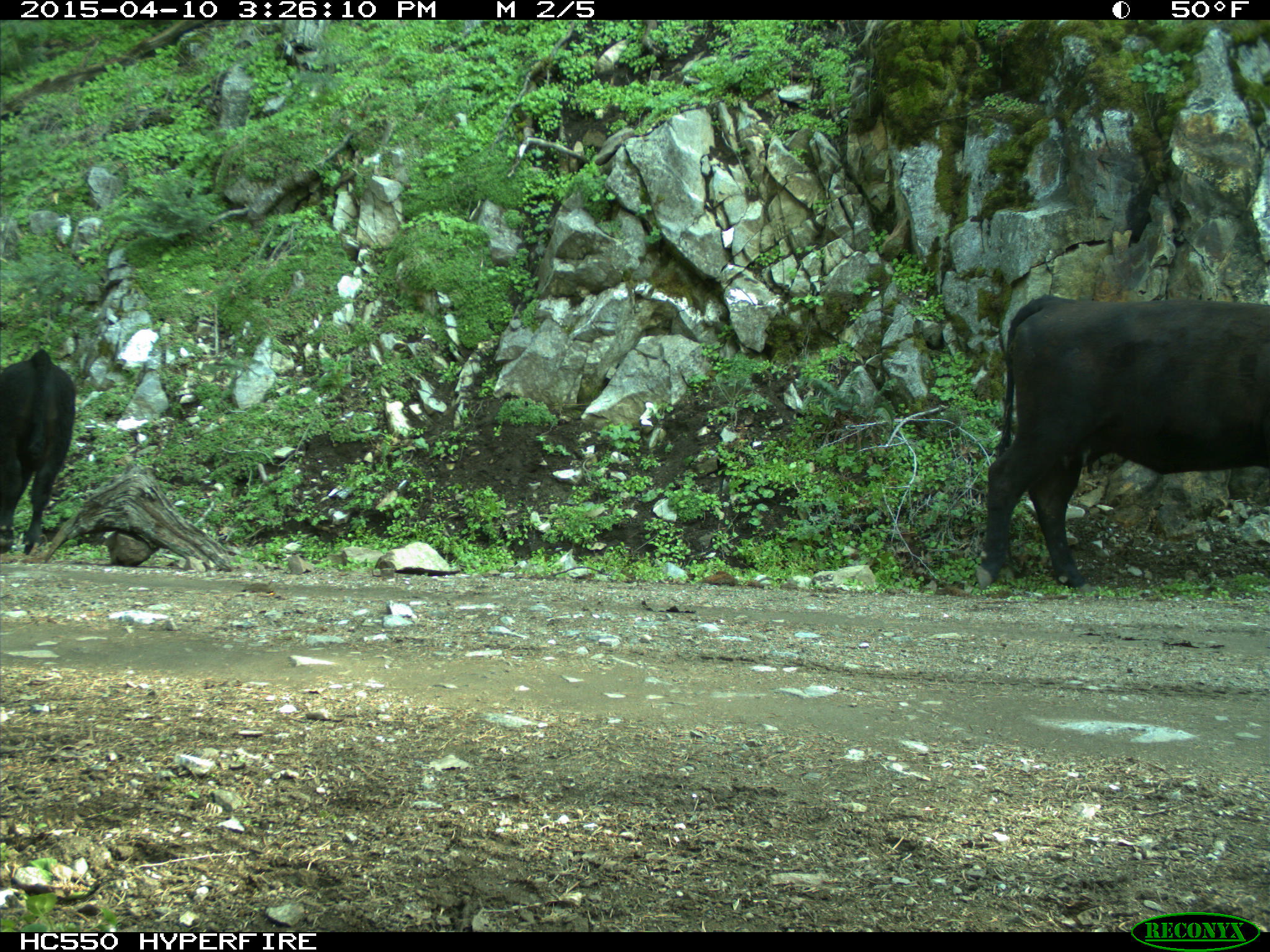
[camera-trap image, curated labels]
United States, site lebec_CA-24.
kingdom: Animalia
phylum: Chordata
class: Mammalia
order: Artiodactyla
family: Bovidae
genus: Bos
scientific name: Bos taurus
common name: domestic cow